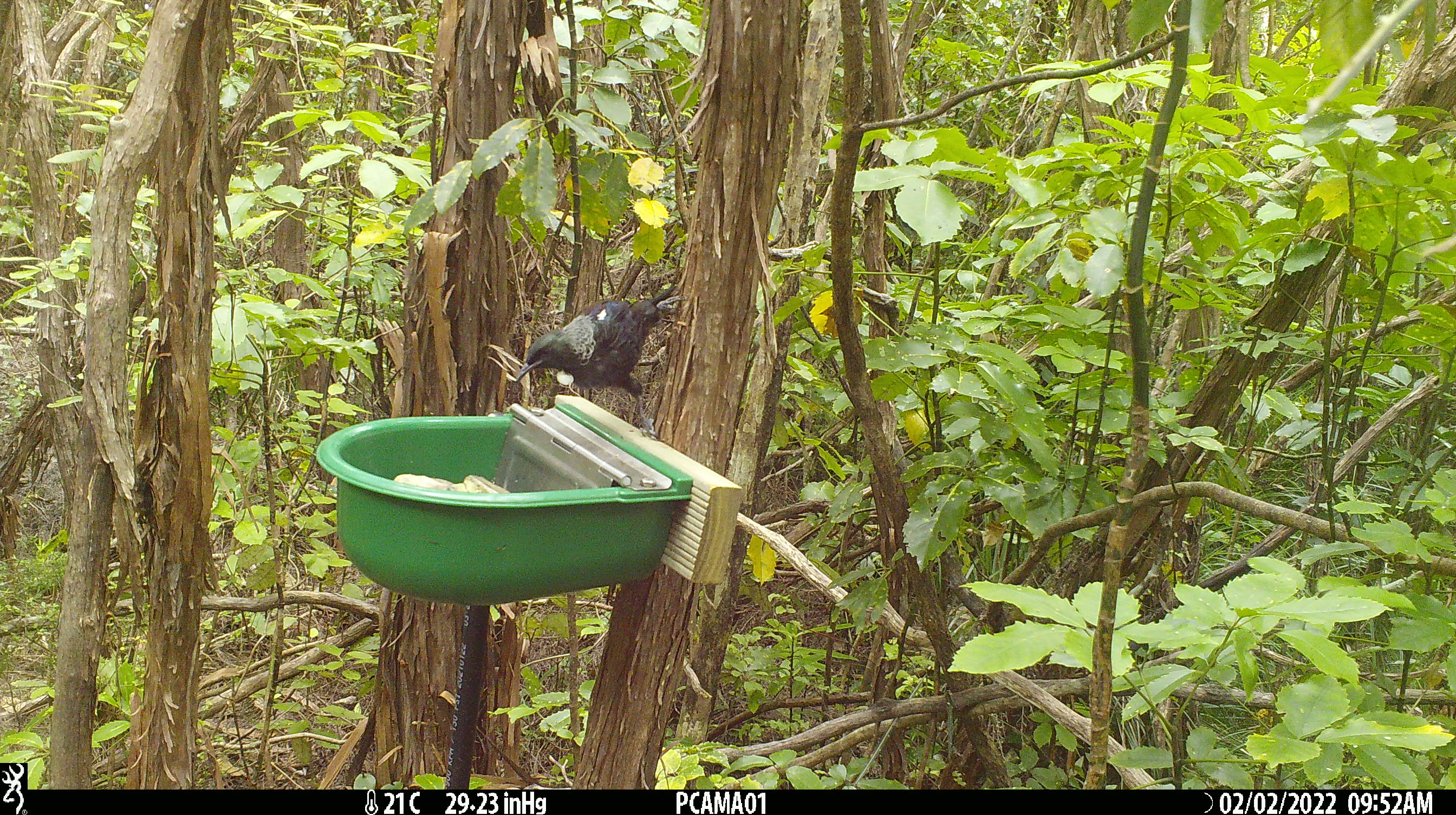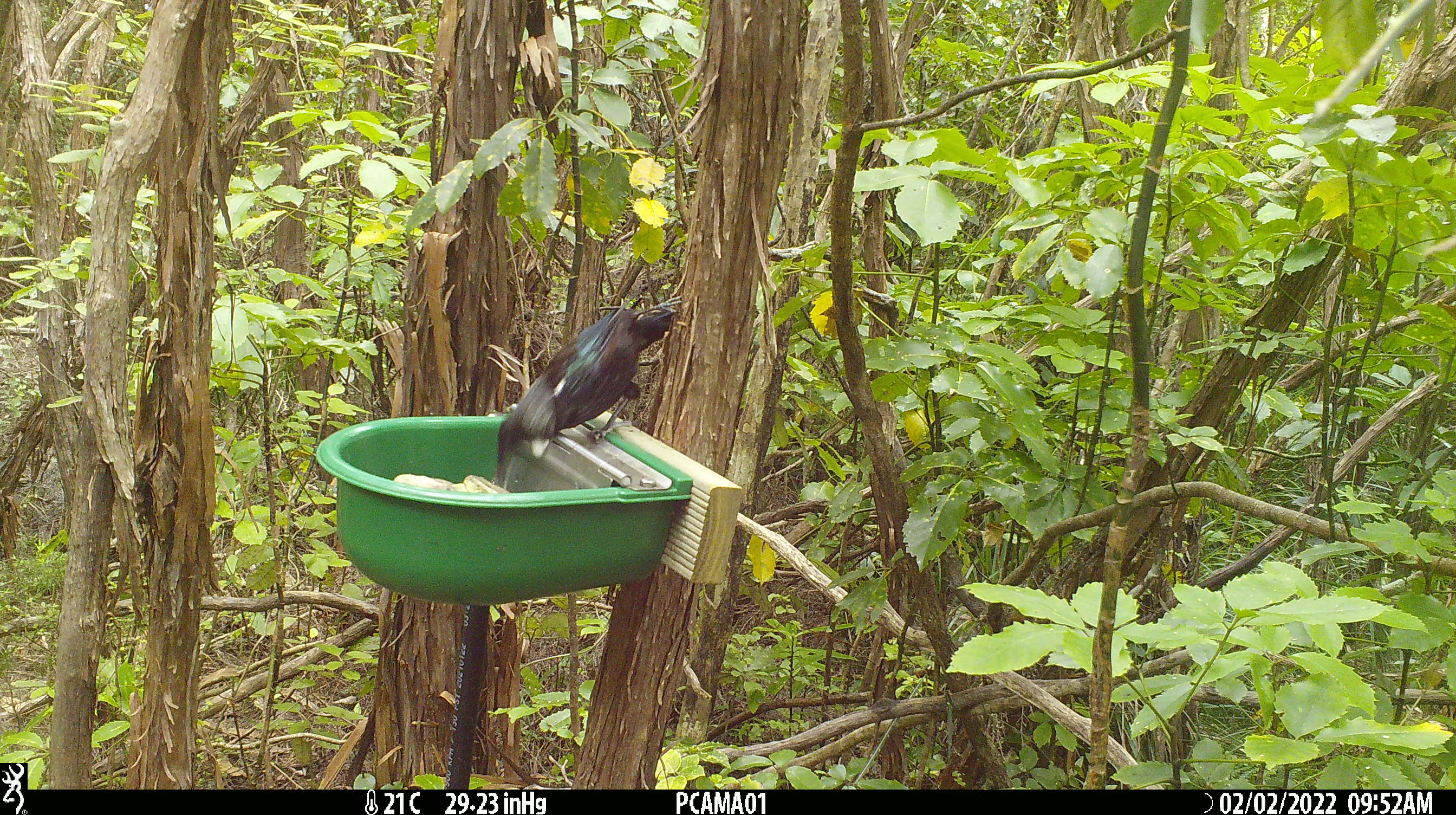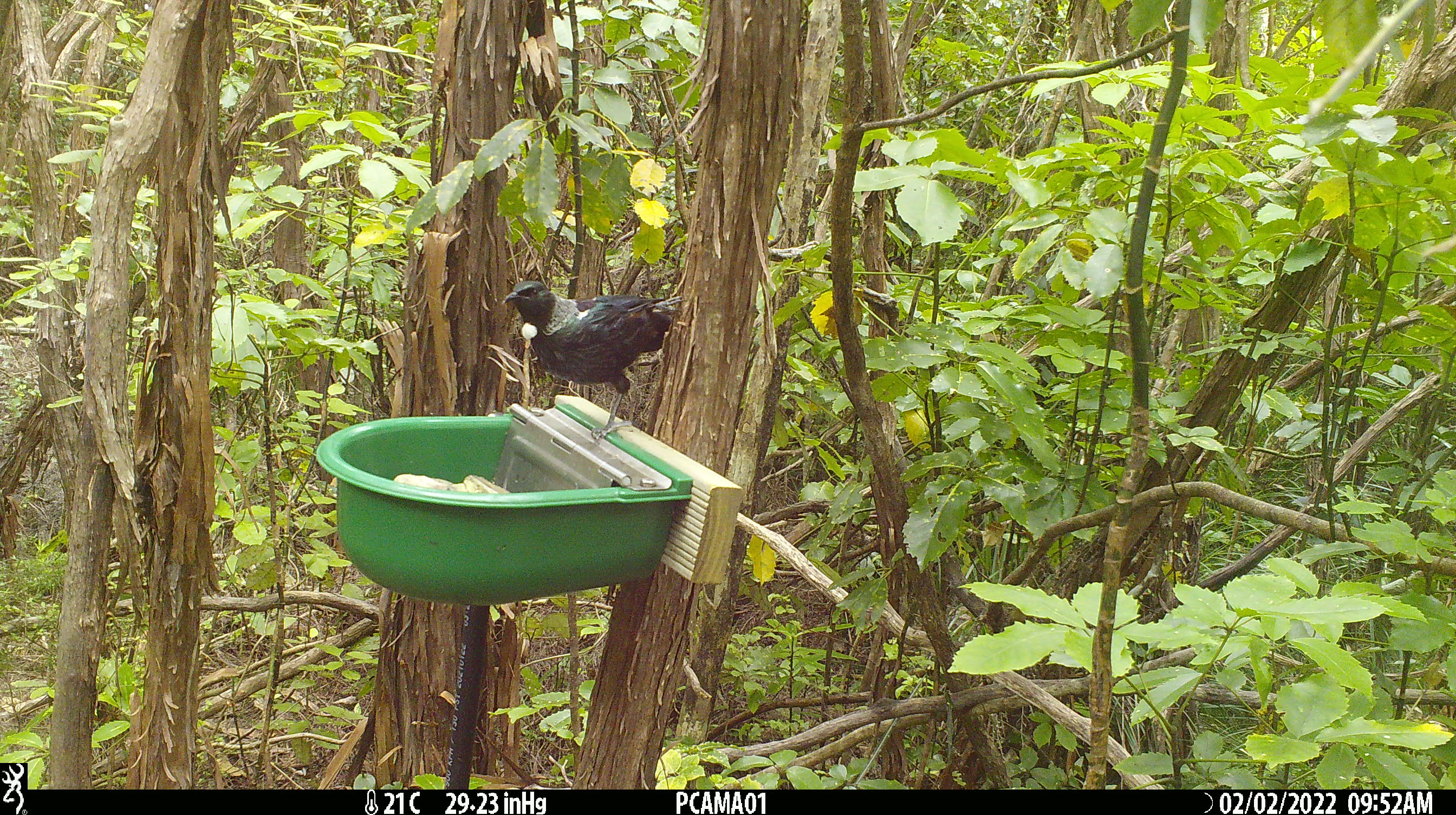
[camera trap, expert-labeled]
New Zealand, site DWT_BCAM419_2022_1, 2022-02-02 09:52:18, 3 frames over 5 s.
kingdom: Animalia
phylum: Chordata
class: Aves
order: Passeriformes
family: Meliphagidae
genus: Prosthemadera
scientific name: Prosthemadera novaeseelandiae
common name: tui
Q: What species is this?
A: Tui (Prosthemadera novaeseelandiae).